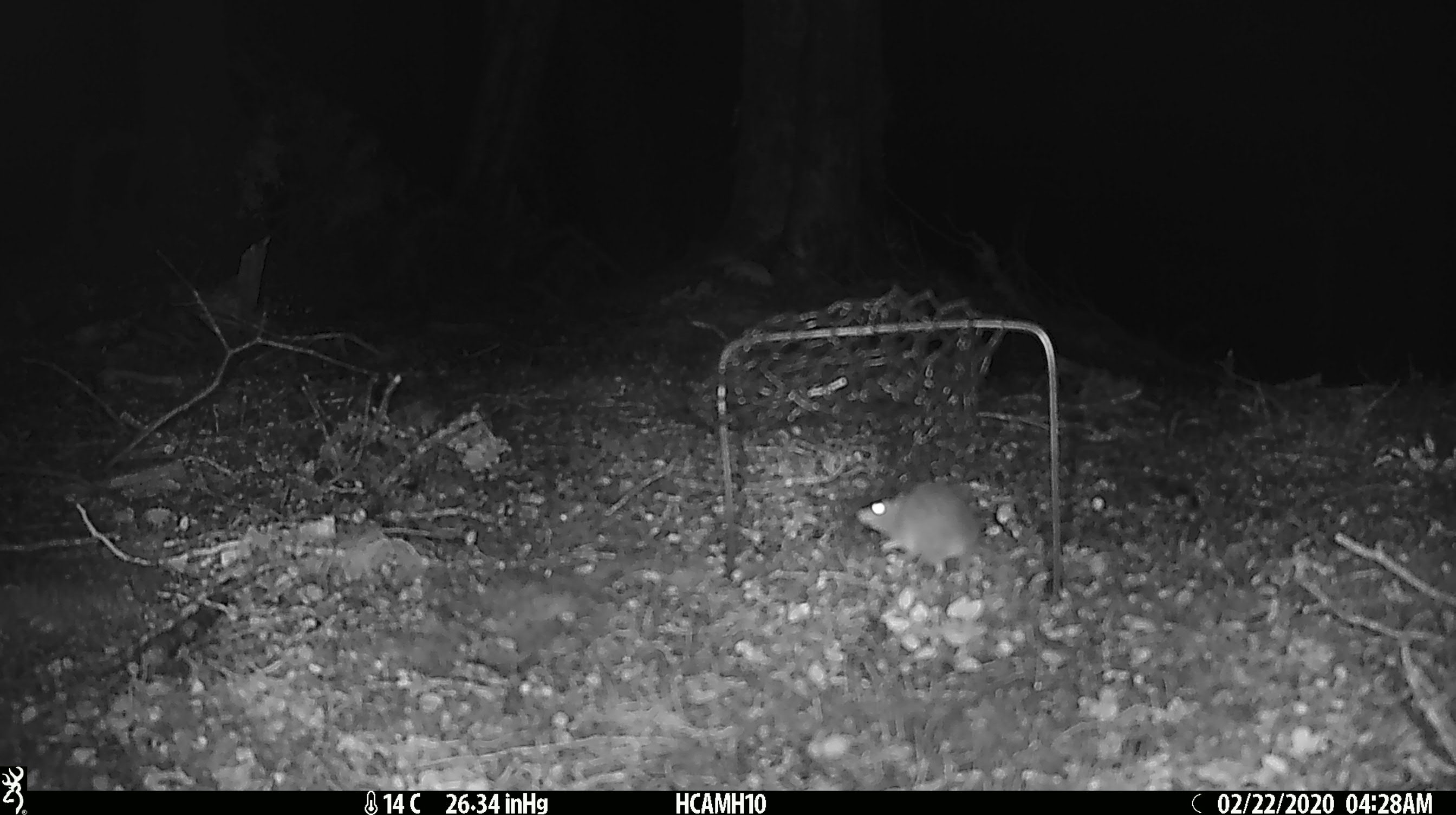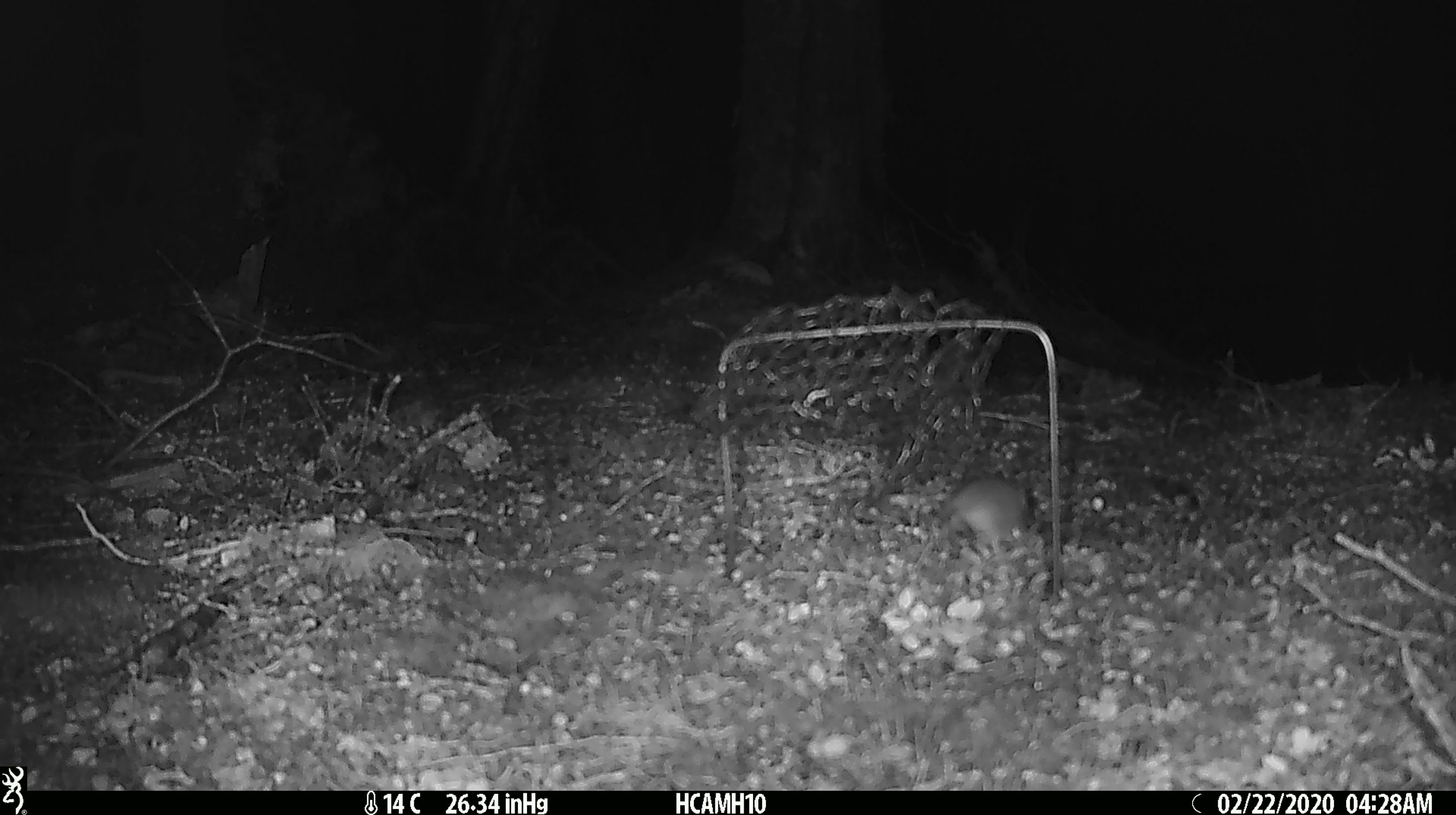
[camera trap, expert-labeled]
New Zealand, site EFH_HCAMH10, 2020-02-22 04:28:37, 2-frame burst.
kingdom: Animalia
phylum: Chordata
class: Mammalia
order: Rodentia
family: Muridae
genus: Mus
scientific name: Mus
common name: mouse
Mouse (Mus).